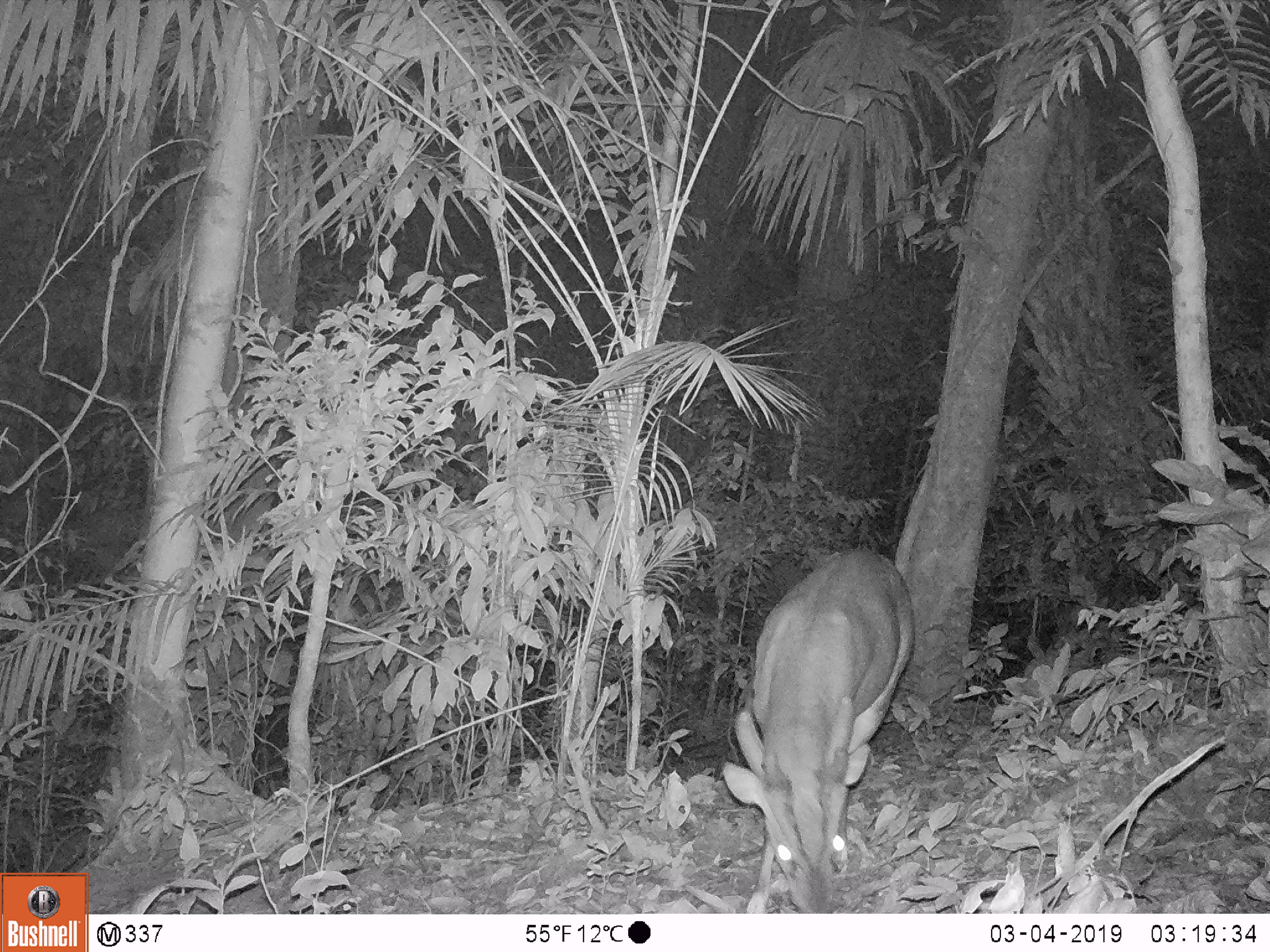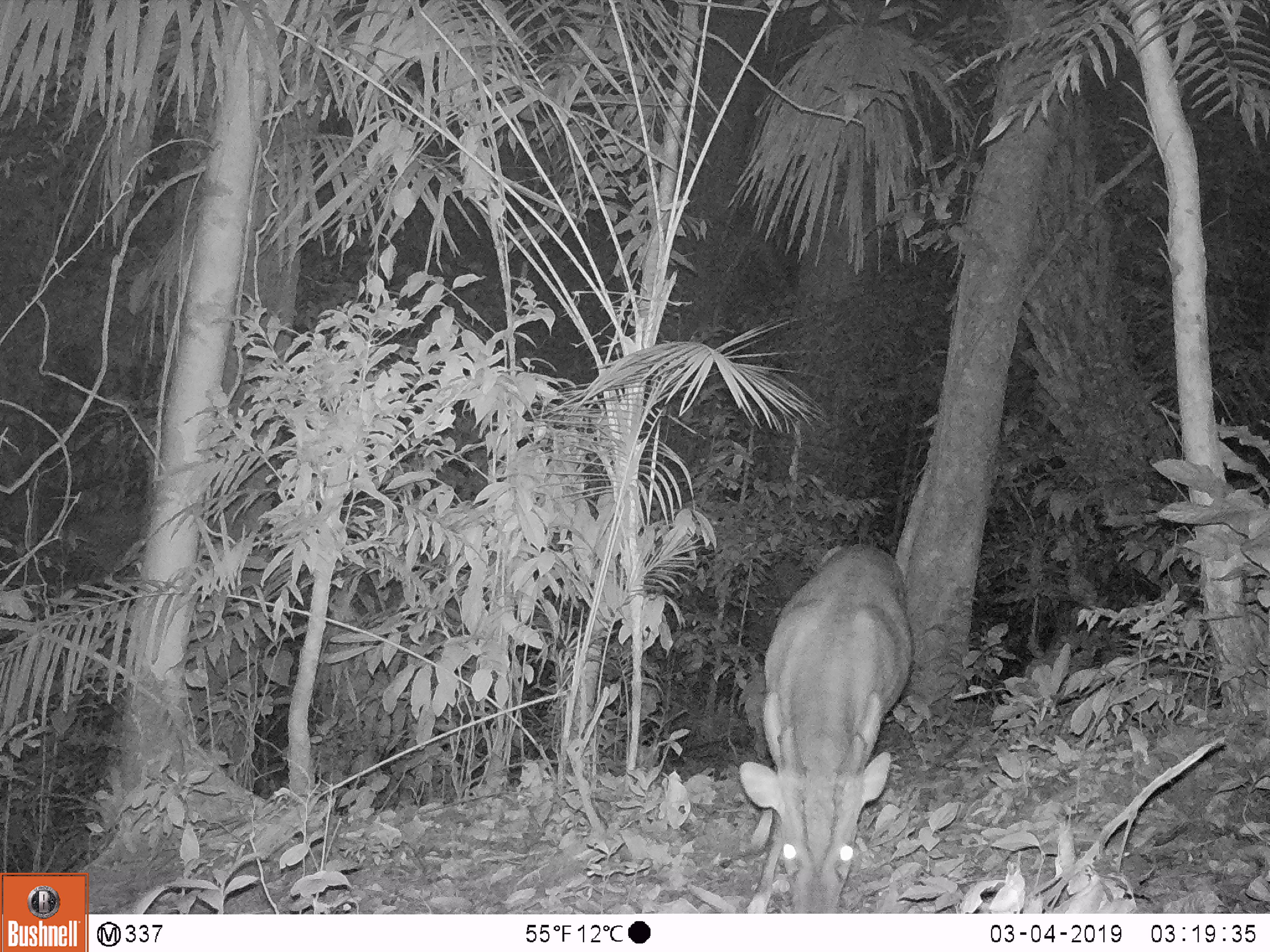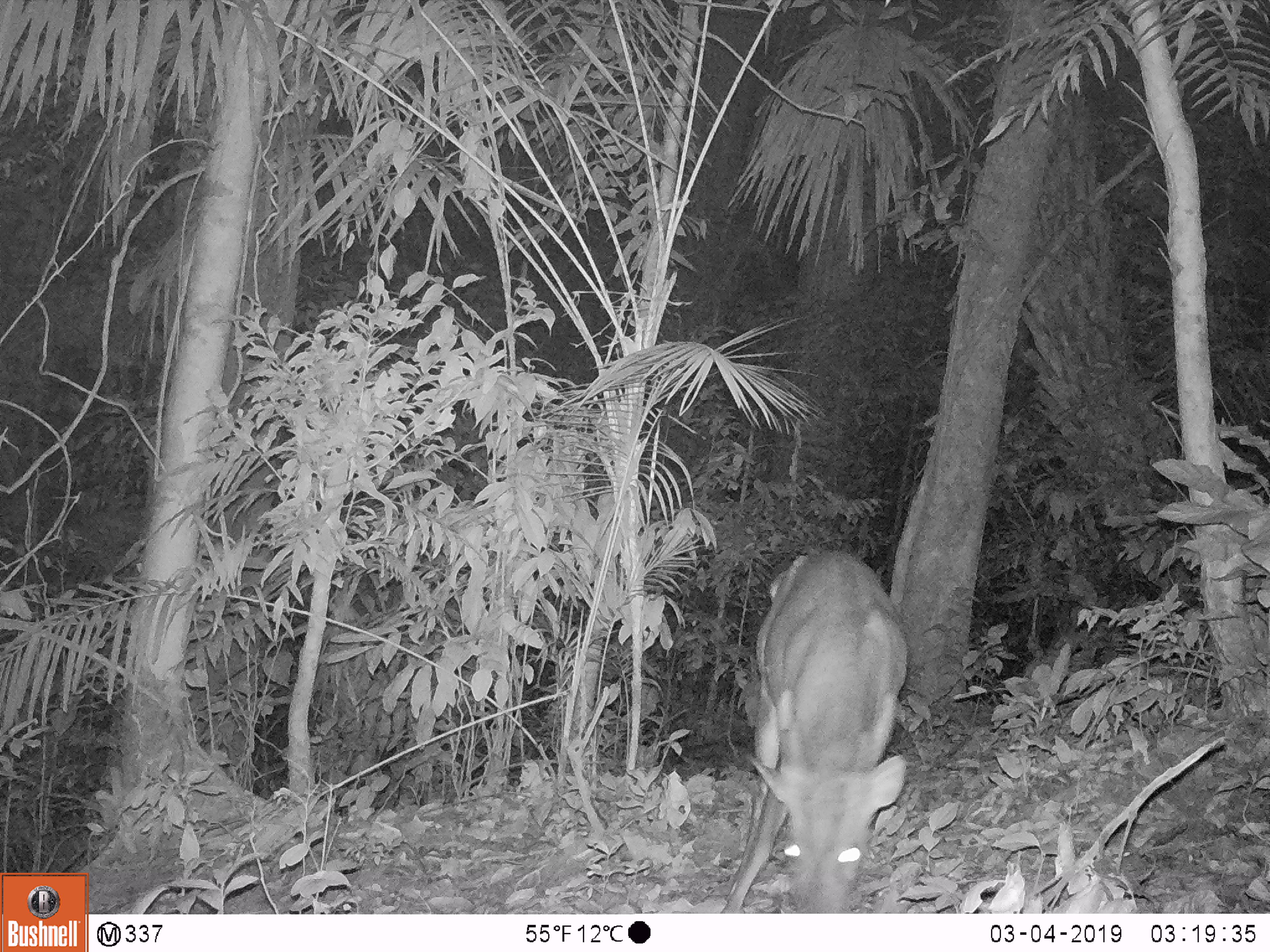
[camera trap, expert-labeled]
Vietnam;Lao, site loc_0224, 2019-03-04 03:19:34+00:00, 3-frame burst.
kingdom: Animalia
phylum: Chordata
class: Mammalia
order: Artiodactyla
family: Cervidae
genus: Muntiacus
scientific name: Muntiacus vuquangensis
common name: large-antlered muntjac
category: large antlered muntjac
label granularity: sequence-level